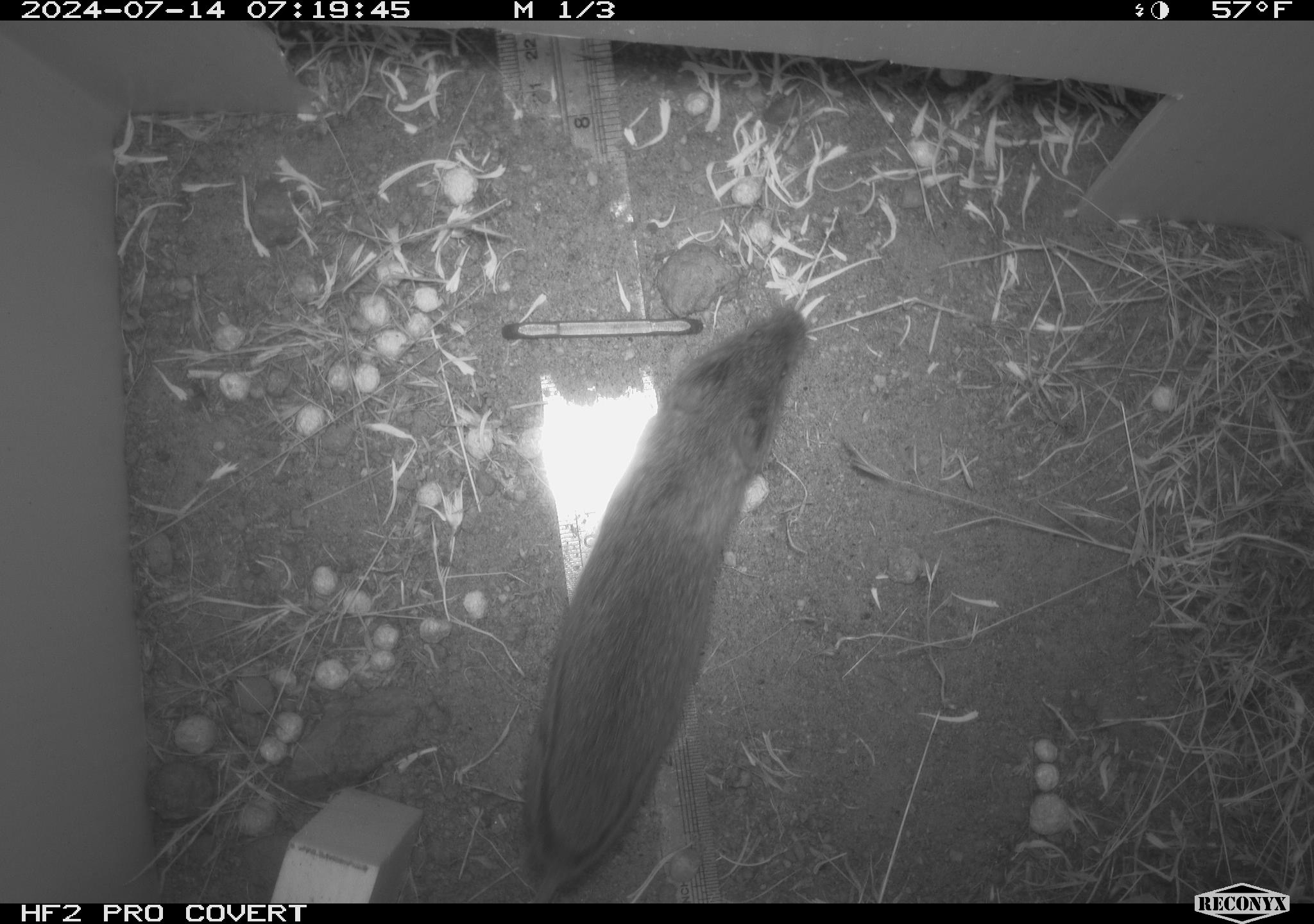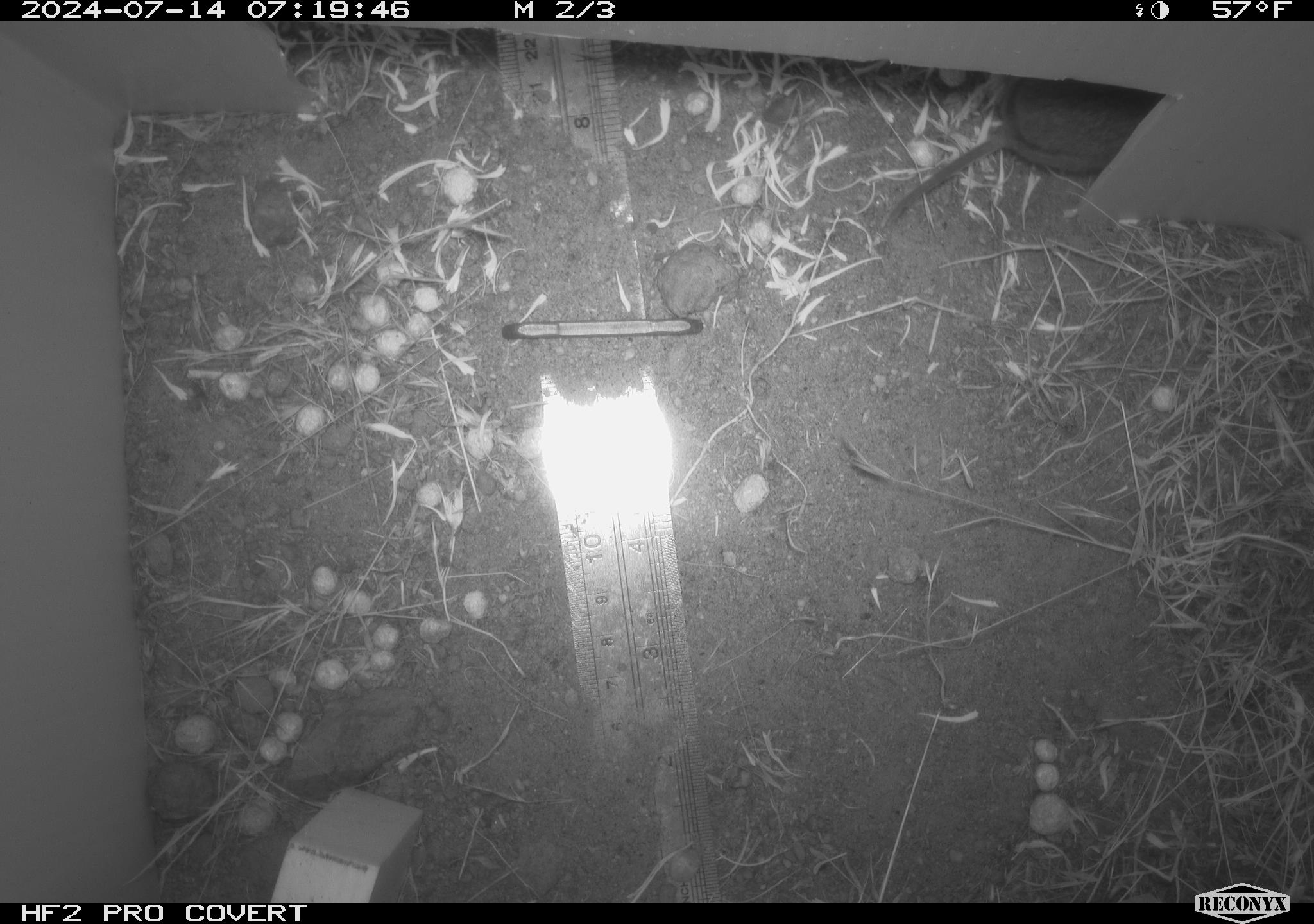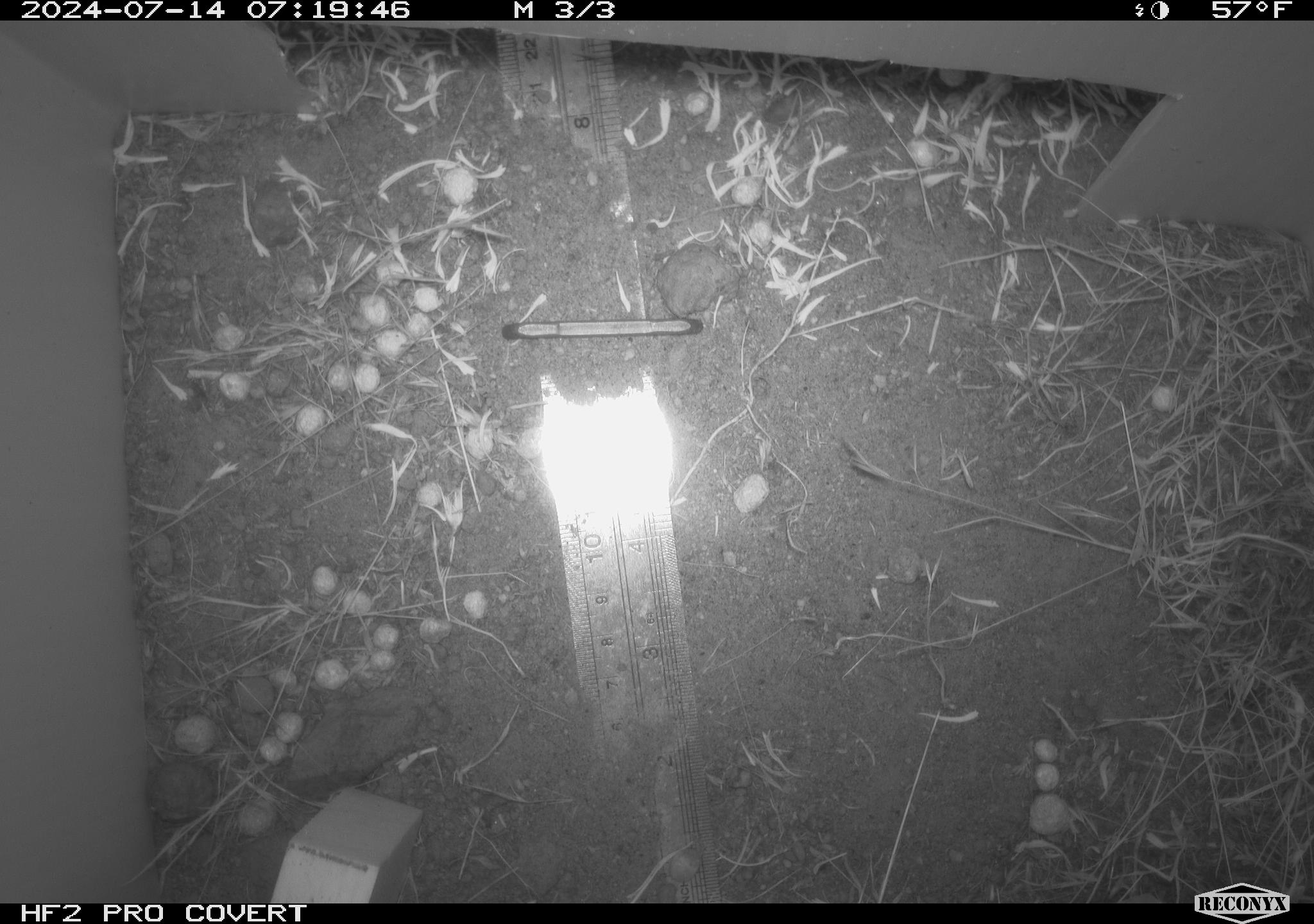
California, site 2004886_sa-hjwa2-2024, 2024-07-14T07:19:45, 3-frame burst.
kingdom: Animalia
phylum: Chordata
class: Mammalia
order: Rodentia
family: Cricetidae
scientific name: Cricetidae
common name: hamsters, voles, lemmings, and allies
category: cricetidae family